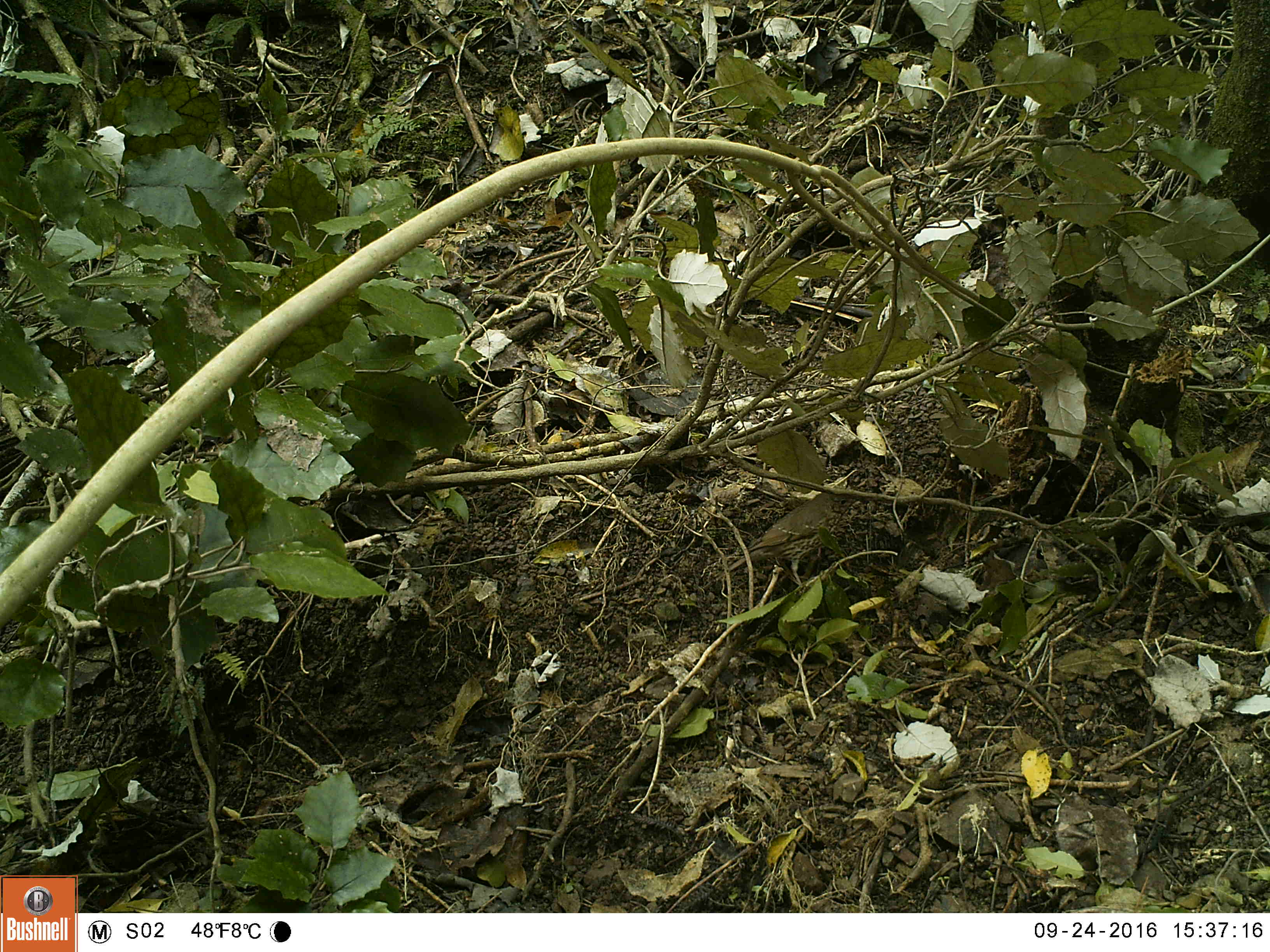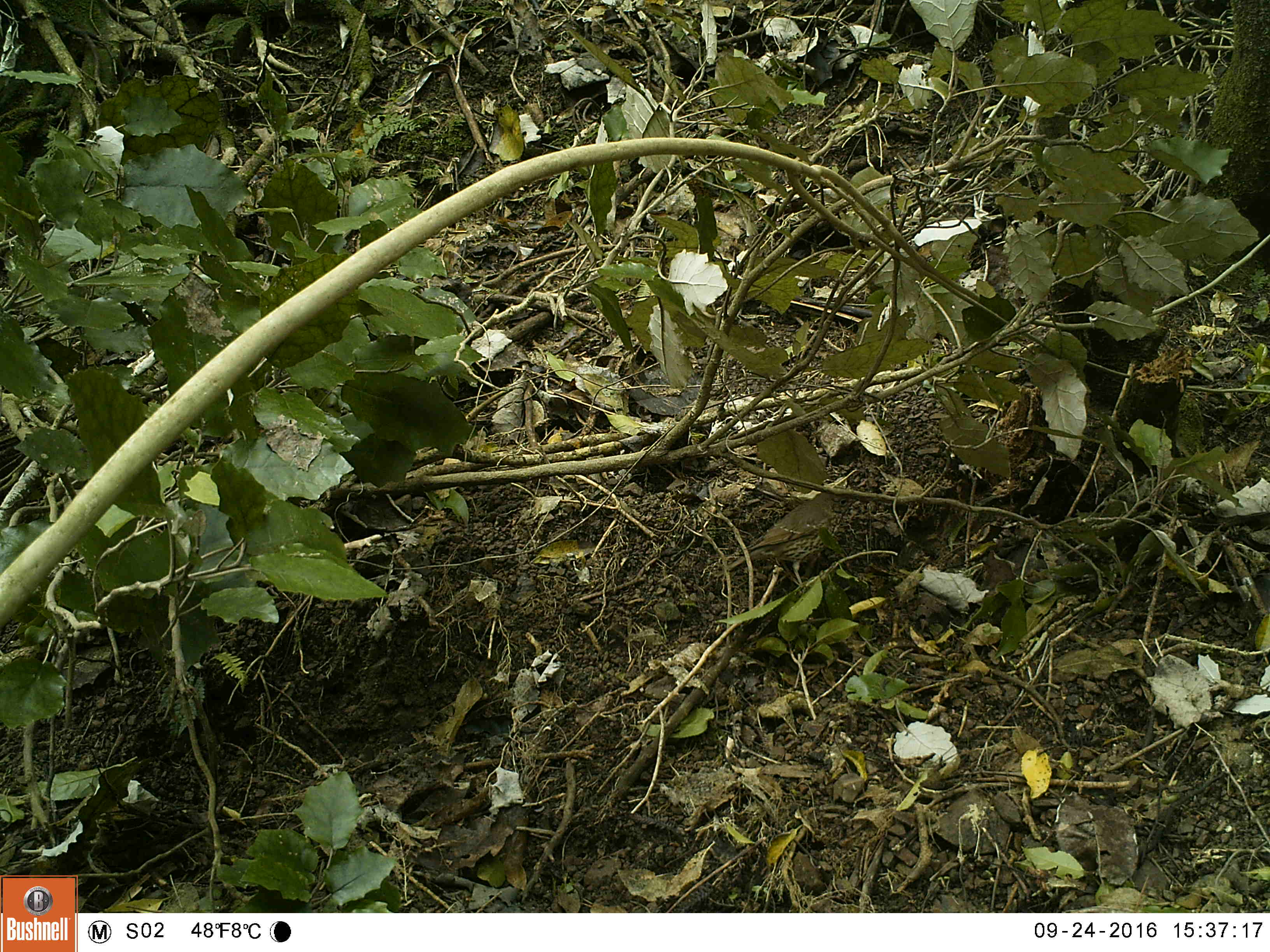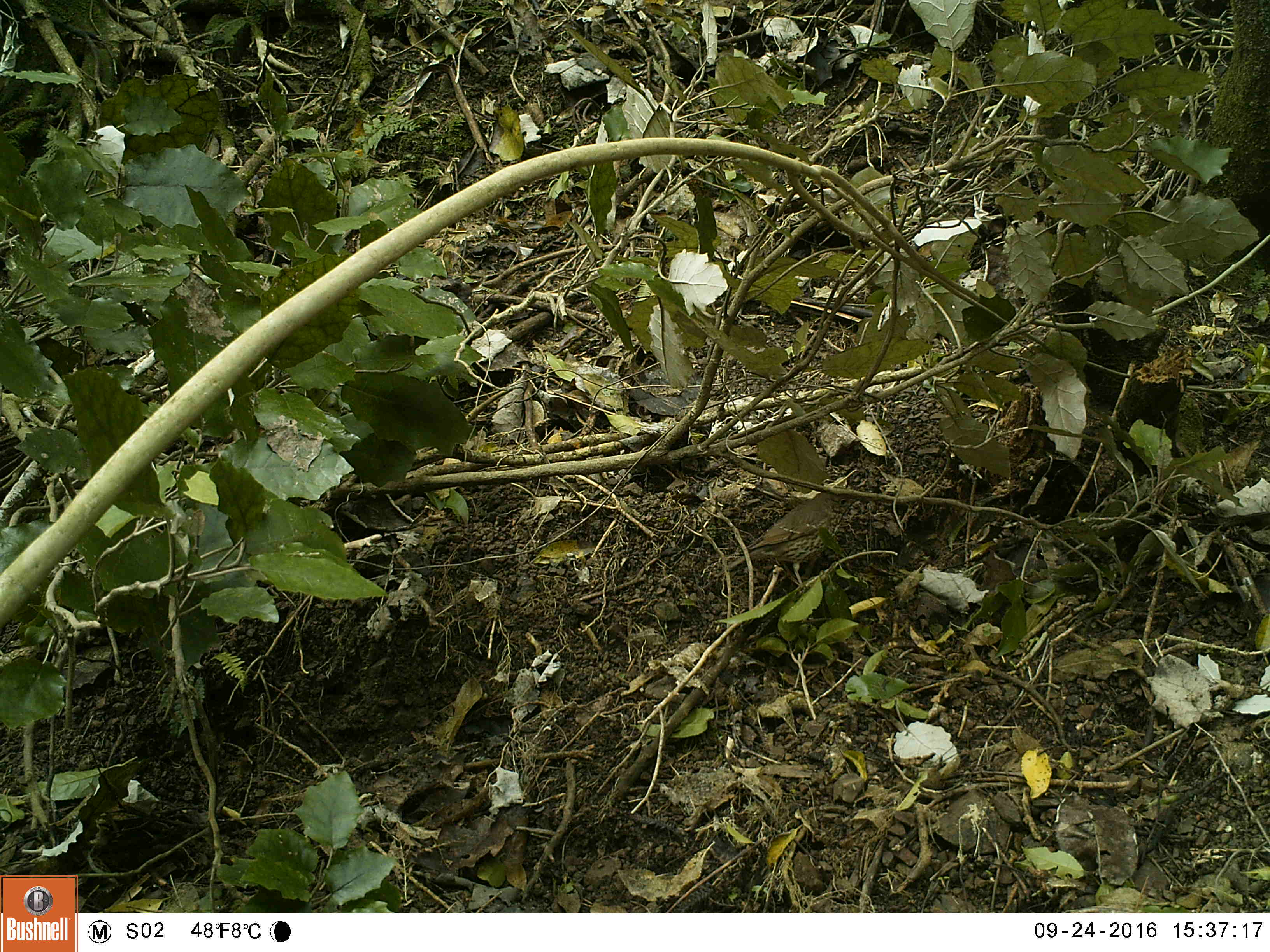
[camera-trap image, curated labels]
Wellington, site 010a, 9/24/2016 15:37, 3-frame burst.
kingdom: Animalia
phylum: Chordata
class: Aves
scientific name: Aves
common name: bird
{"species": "bird (Aves)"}